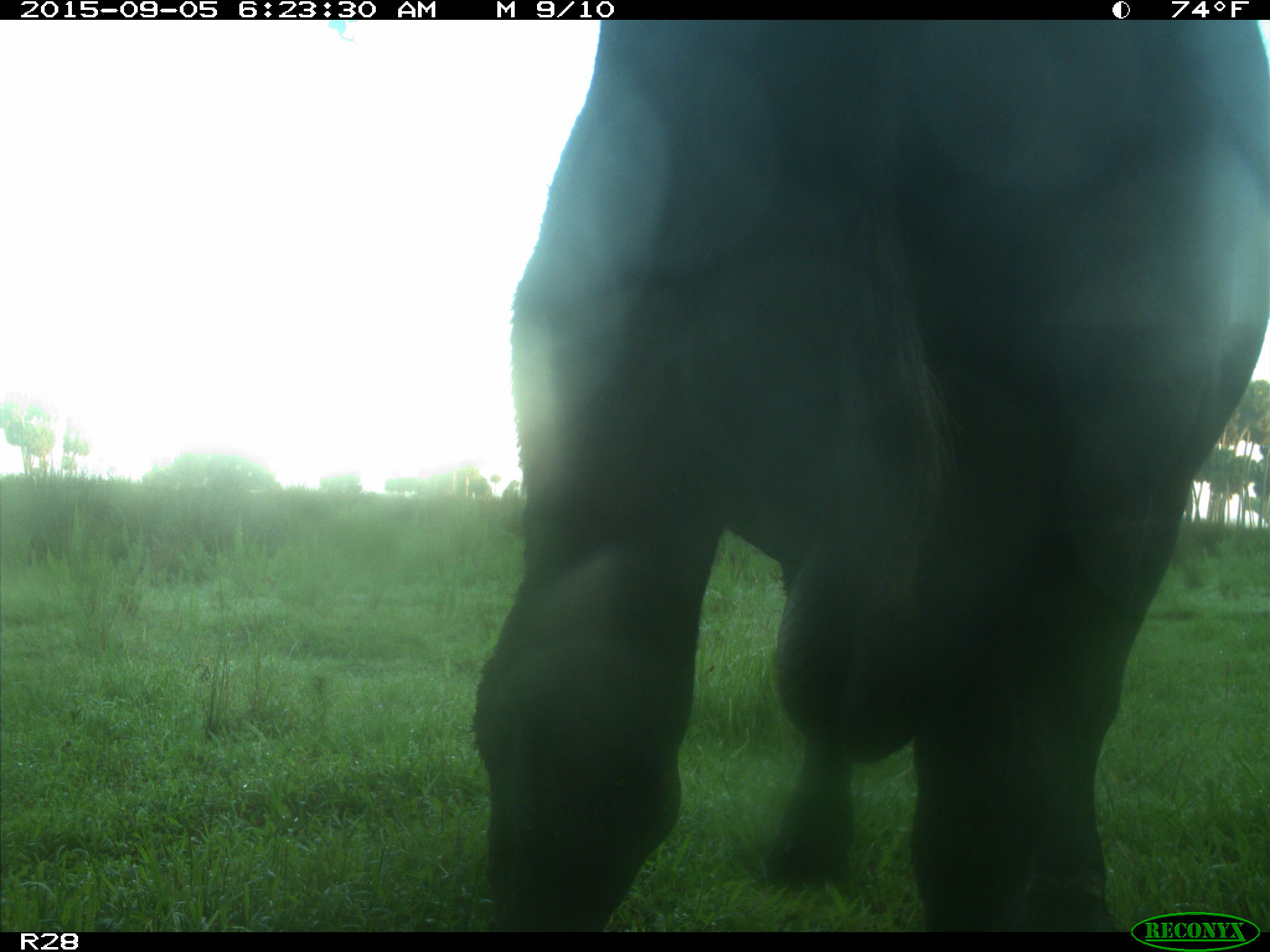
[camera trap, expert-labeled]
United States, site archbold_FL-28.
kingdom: Animalia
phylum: Chordata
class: Mammalia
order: Artiodactyla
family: Bovidae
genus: Bos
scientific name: Bos taurus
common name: domestic cow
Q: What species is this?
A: Bos taurus (domestic cow).